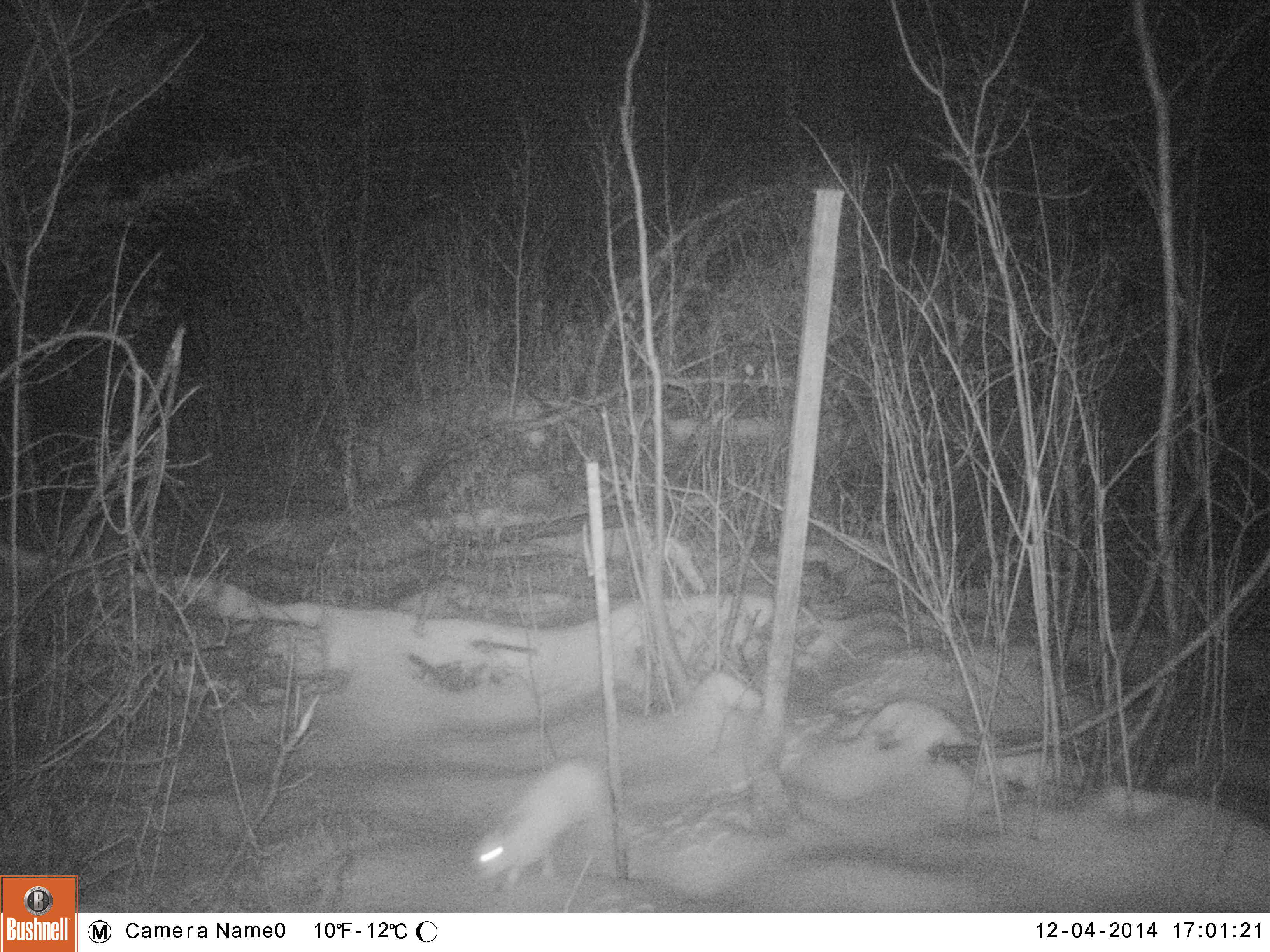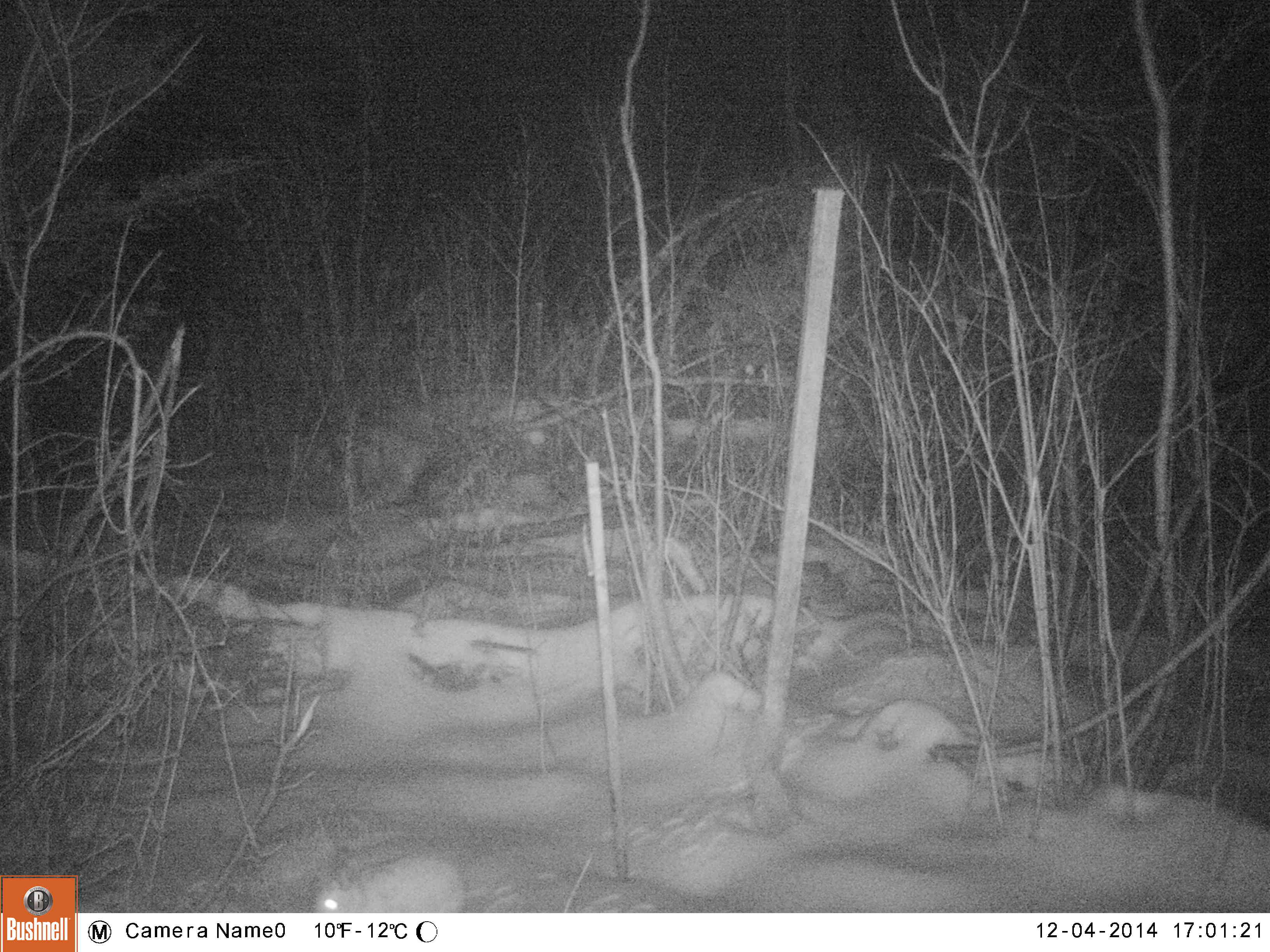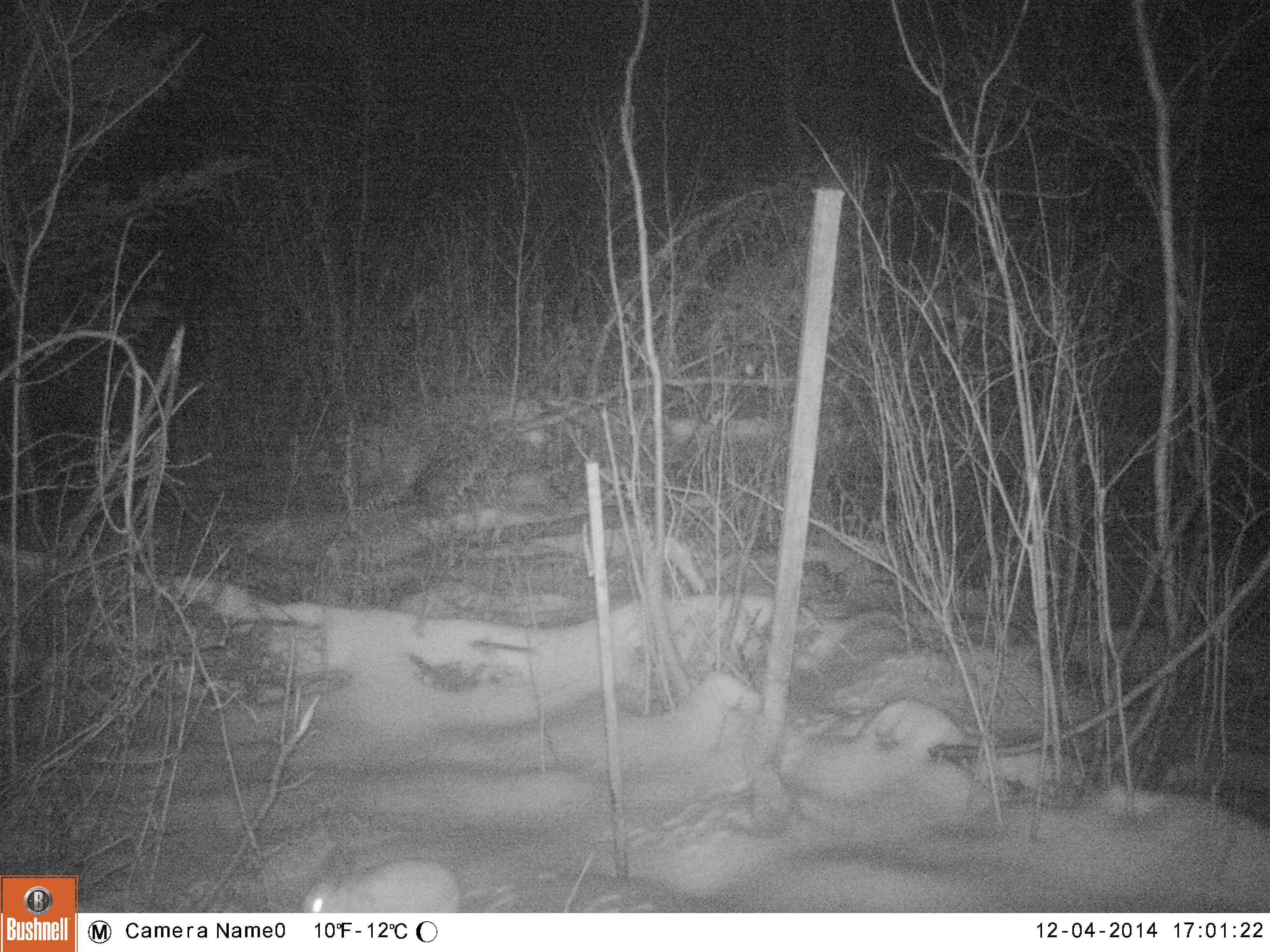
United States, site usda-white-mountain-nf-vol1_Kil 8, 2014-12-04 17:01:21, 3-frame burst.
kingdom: Animalia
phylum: Chordata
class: Mammalia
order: Lagomorpha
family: Leporidae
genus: Lepus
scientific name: Lepus americanus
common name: snowshoe hare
Snowshoe hare (Lepus americanus).